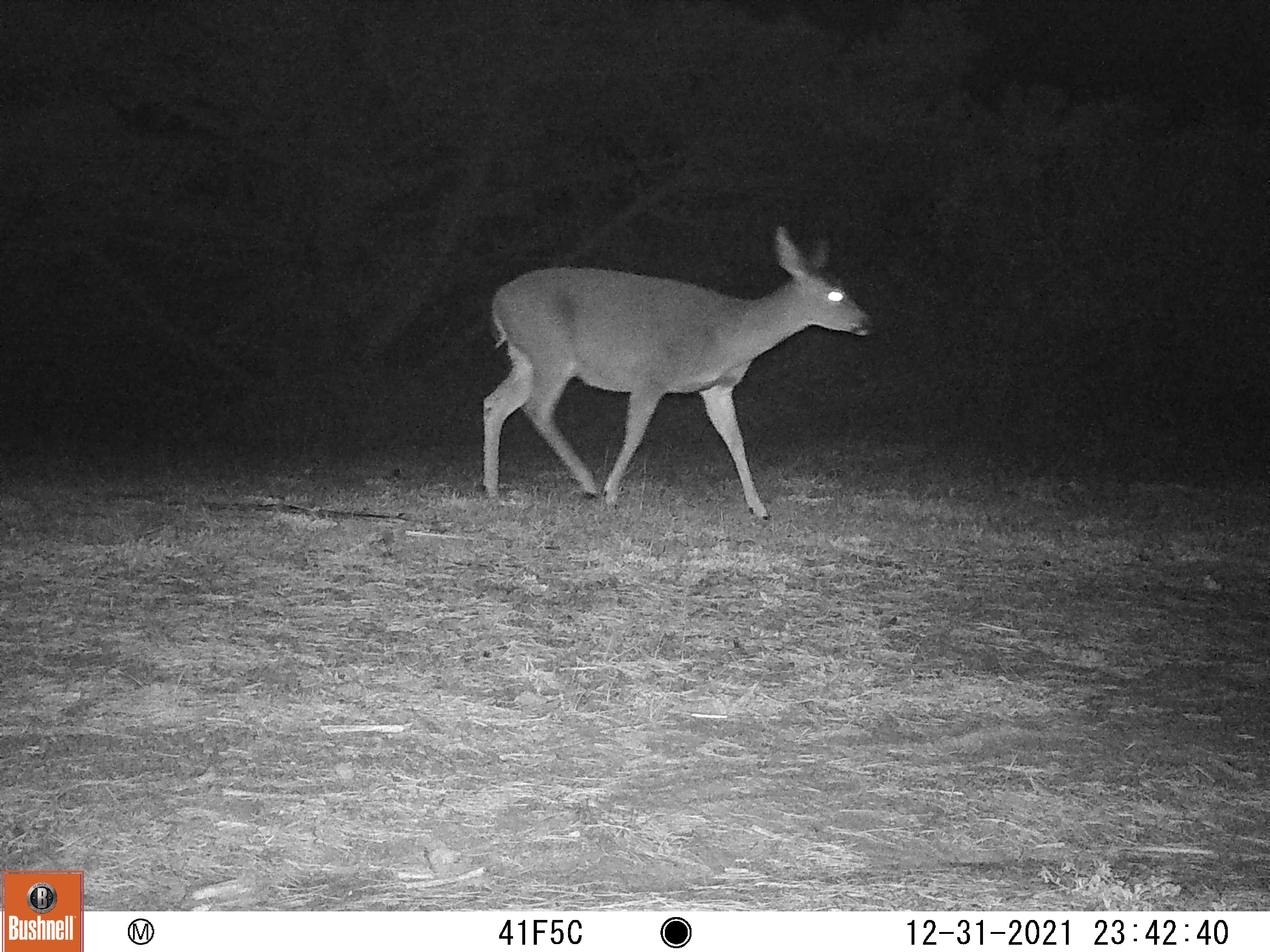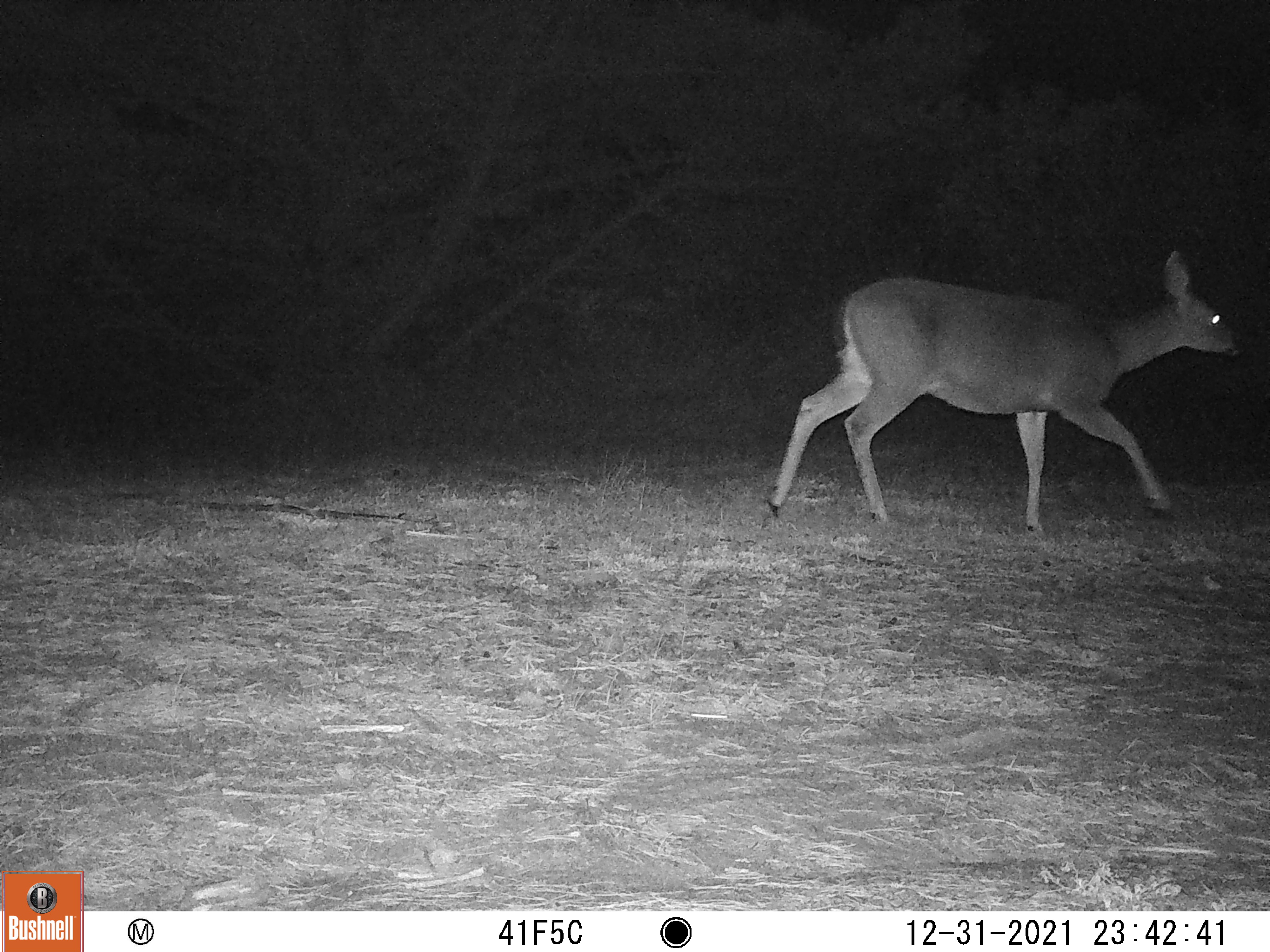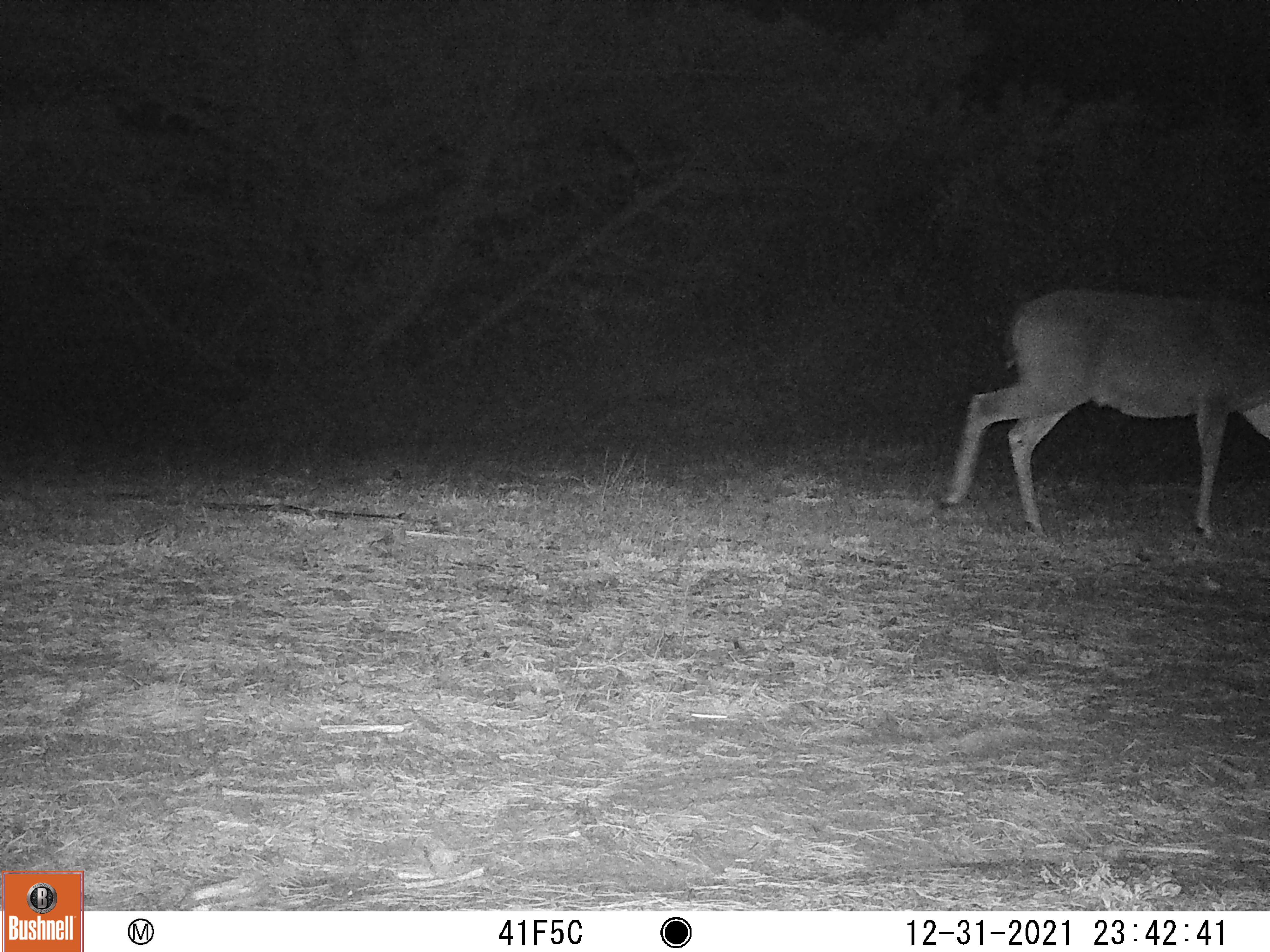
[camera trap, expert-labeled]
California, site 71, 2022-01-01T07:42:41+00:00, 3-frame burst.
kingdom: Animalia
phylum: Chordata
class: Mammalia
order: Artiodactyla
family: Cervidae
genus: Odocoileus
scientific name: Odocoileus hemionus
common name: mule deer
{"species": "mule deer (Odocoileus hemionus)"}